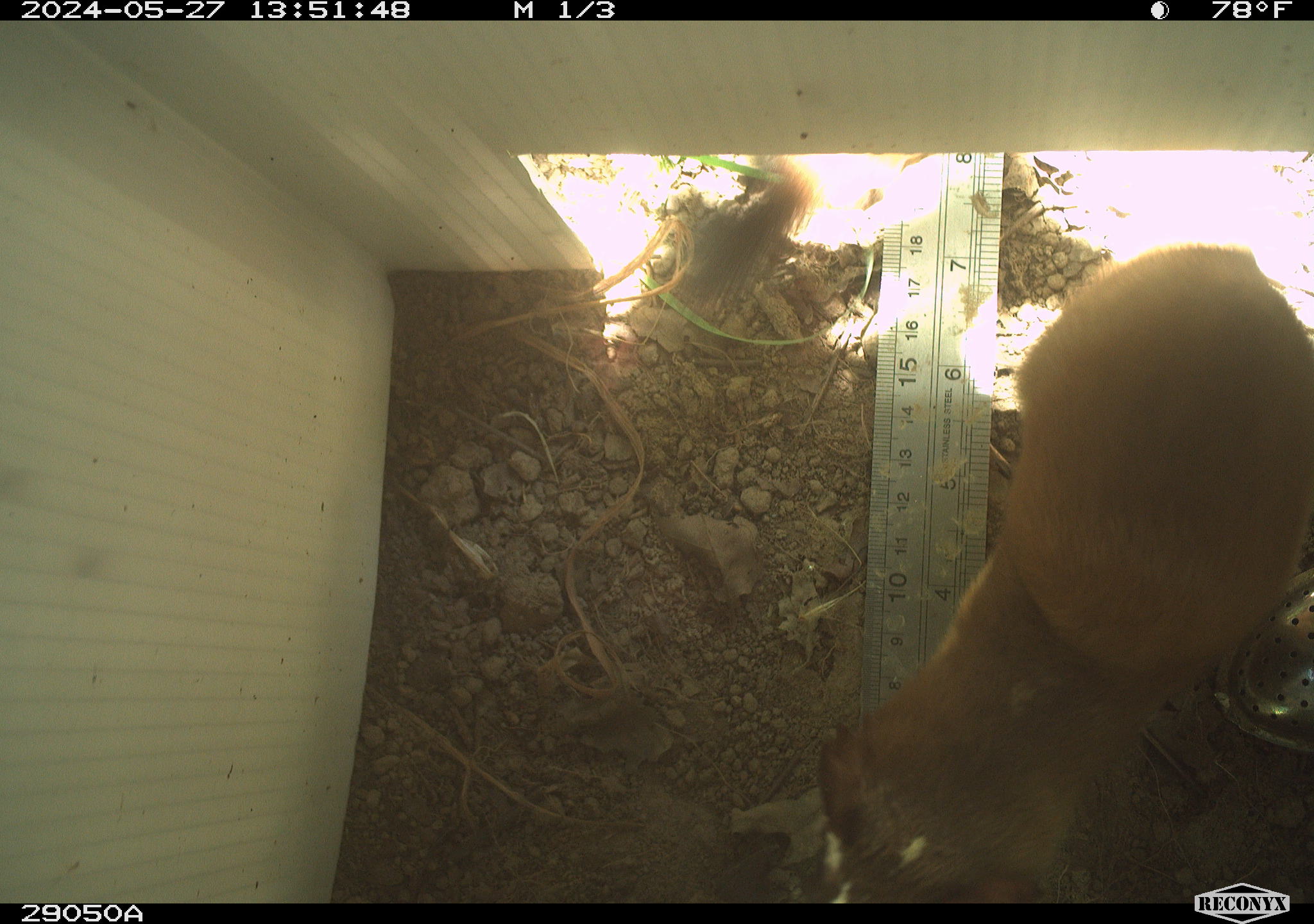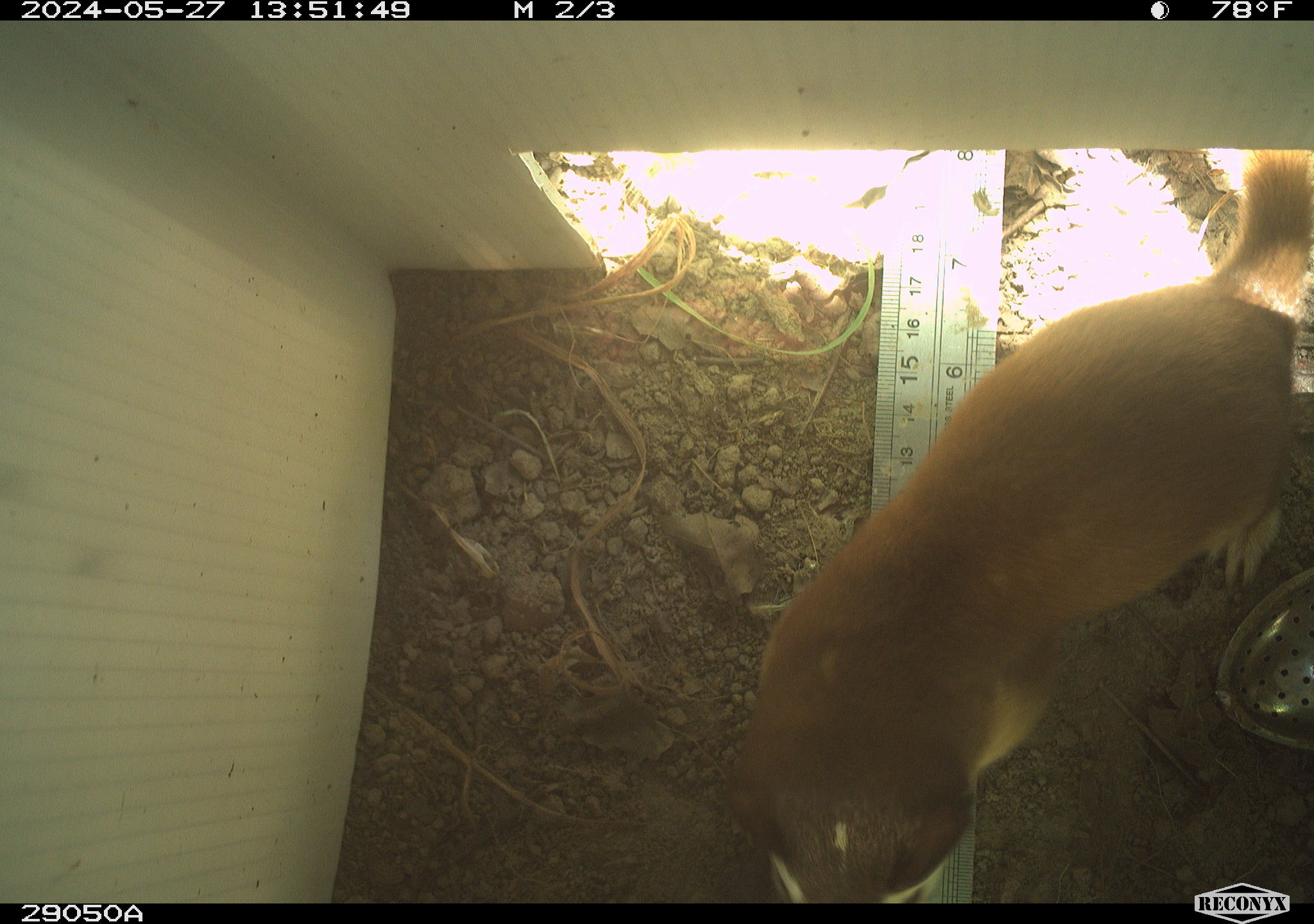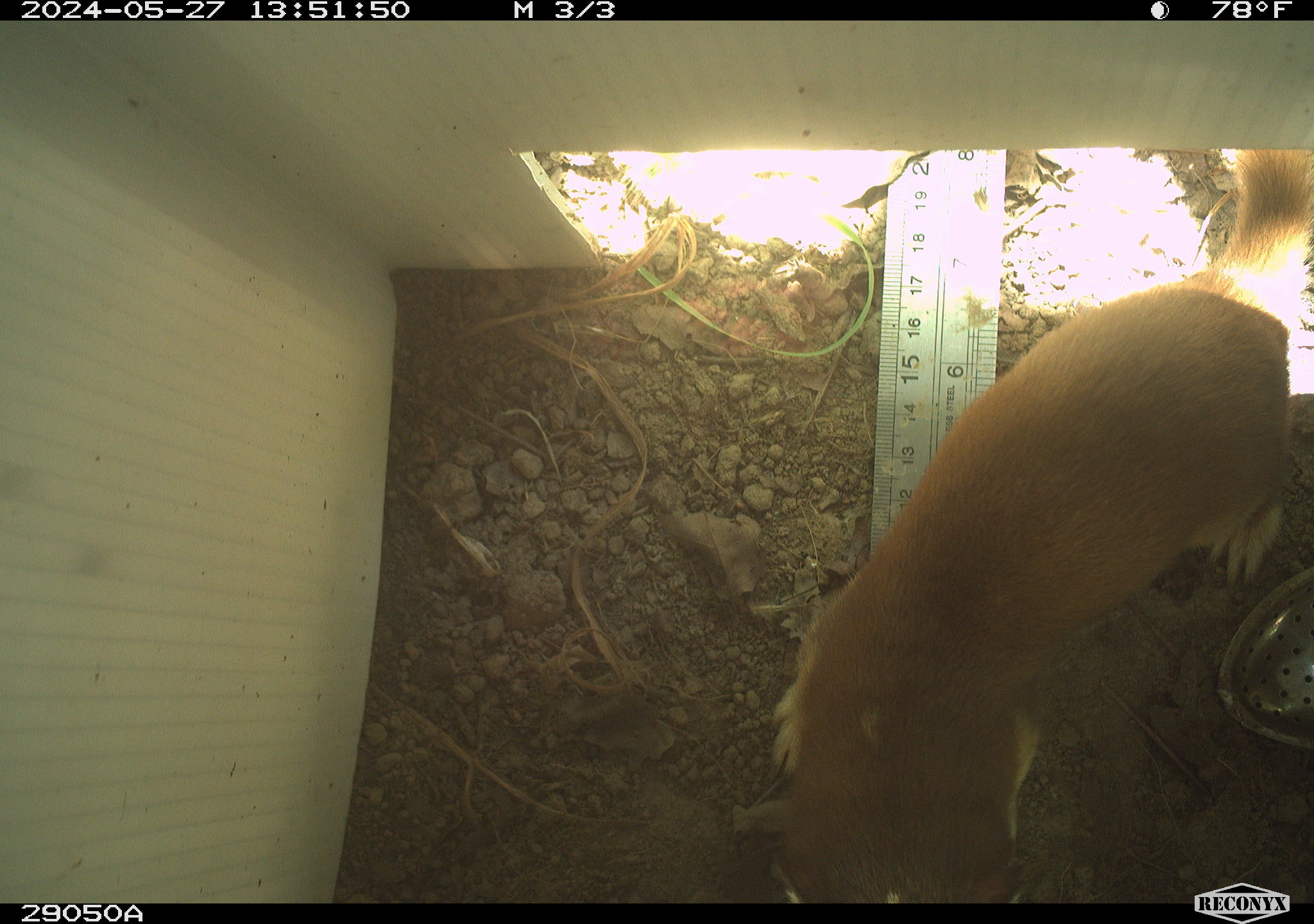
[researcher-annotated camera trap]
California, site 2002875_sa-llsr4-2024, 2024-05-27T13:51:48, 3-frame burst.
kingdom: Animalia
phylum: Chordata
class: Mammalia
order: Carnivora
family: Mustelidae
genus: Neogale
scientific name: Neogale frenata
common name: long-tailed weasel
Long-tailed weasel (Neogale frenata).